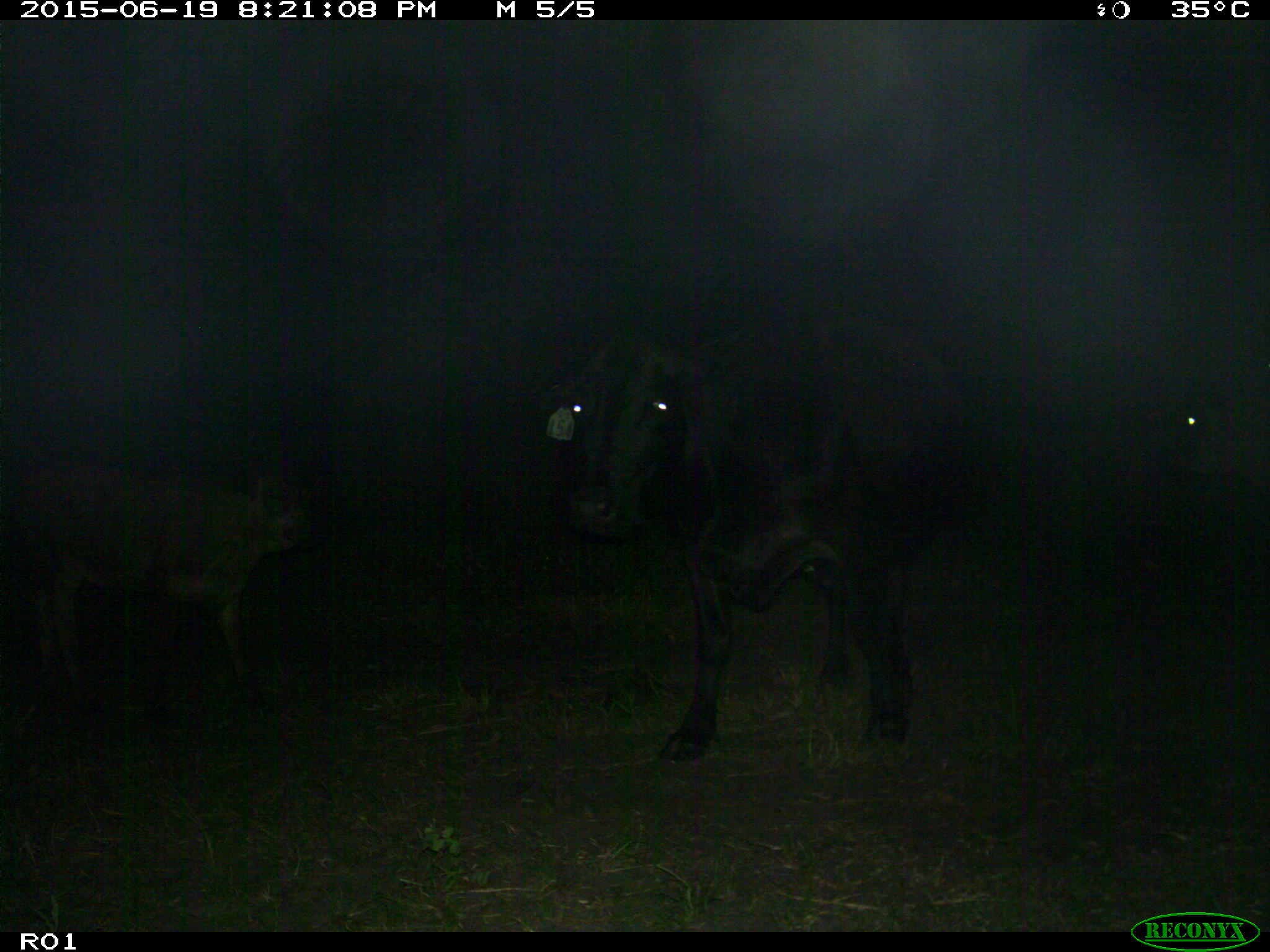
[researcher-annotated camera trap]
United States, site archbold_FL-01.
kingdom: Animalia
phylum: Chordata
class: Mammalia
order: Artiodactyla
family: Bovidae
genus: Bos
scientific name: Bos taurus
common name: domestic cow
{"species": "Bos taurus (domestic cow)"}